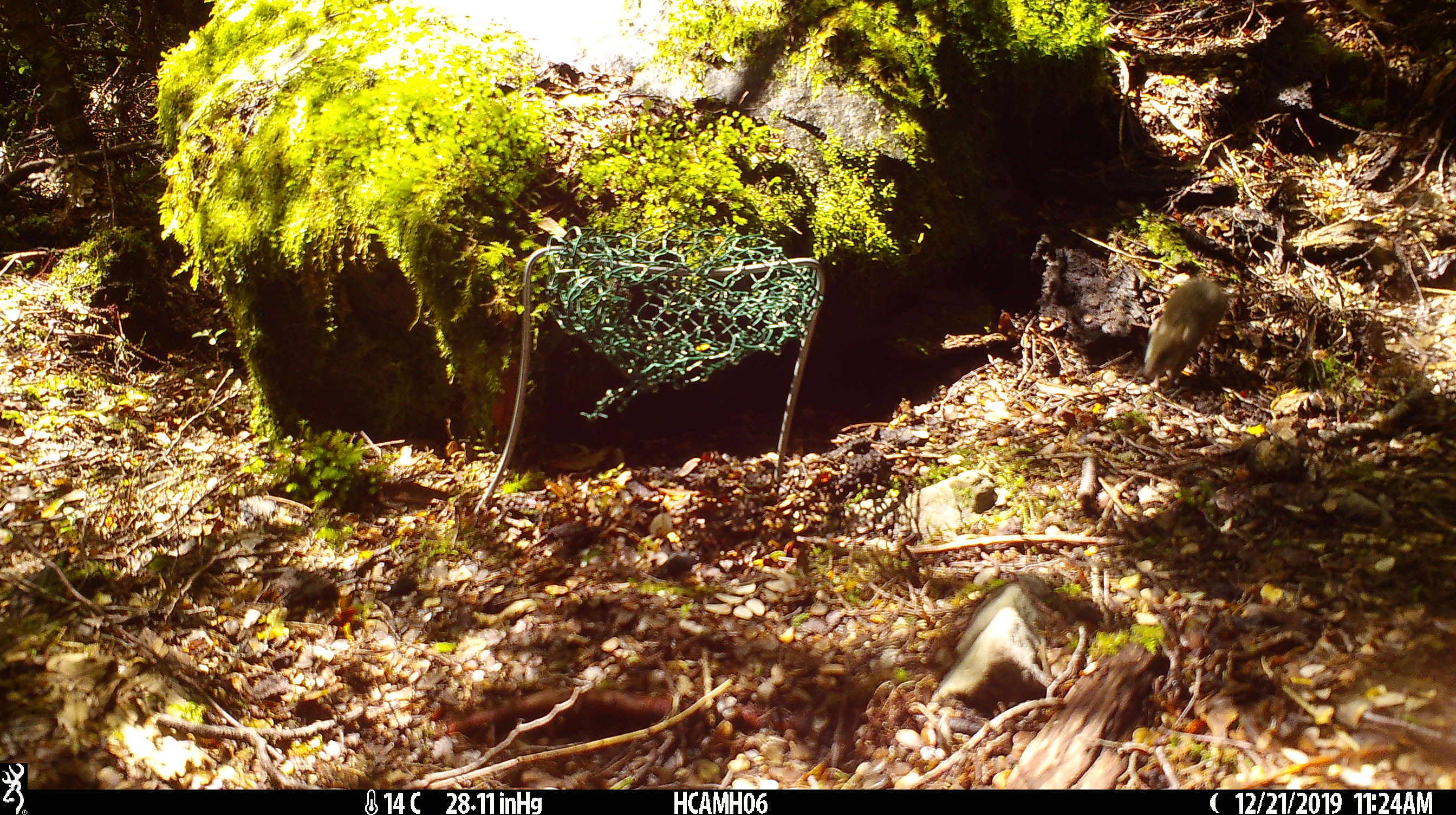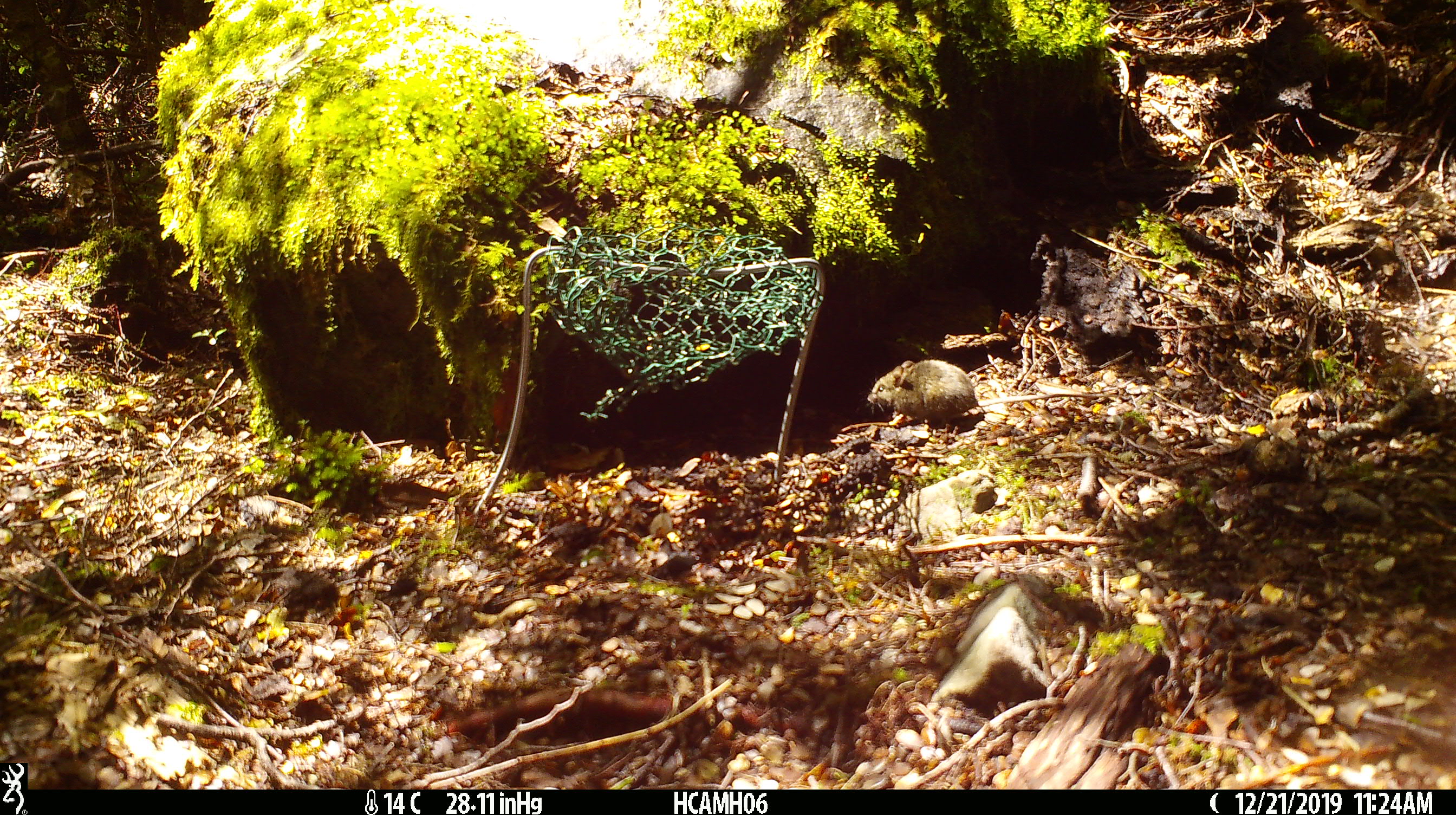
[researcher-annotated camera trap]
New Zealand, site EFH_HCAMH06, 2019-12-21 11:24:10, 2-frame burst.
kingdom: Animalia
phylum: Chordata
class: Mammalia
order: Rodentia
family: Muridae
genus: Mus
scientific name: Mus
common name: mouse